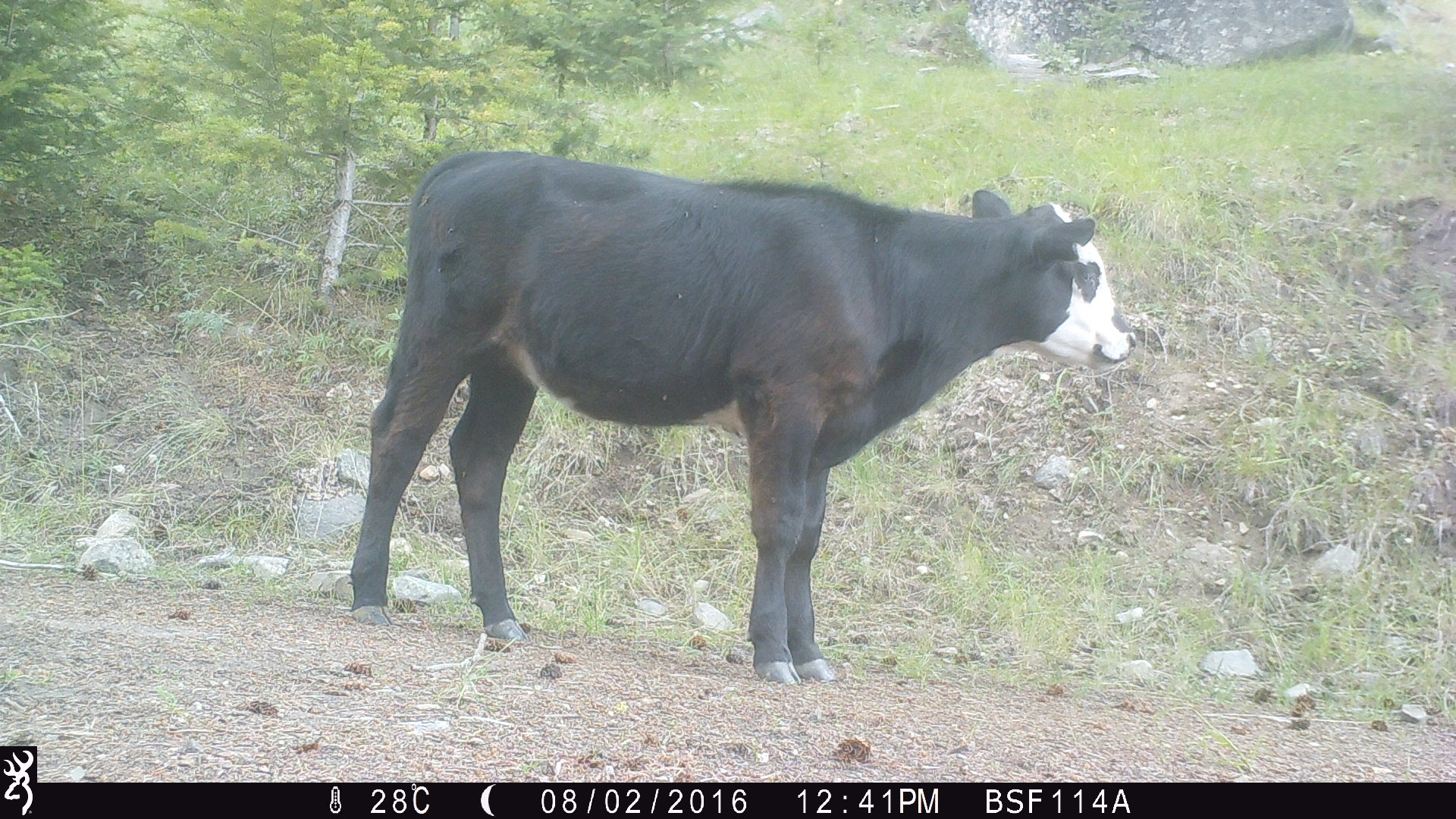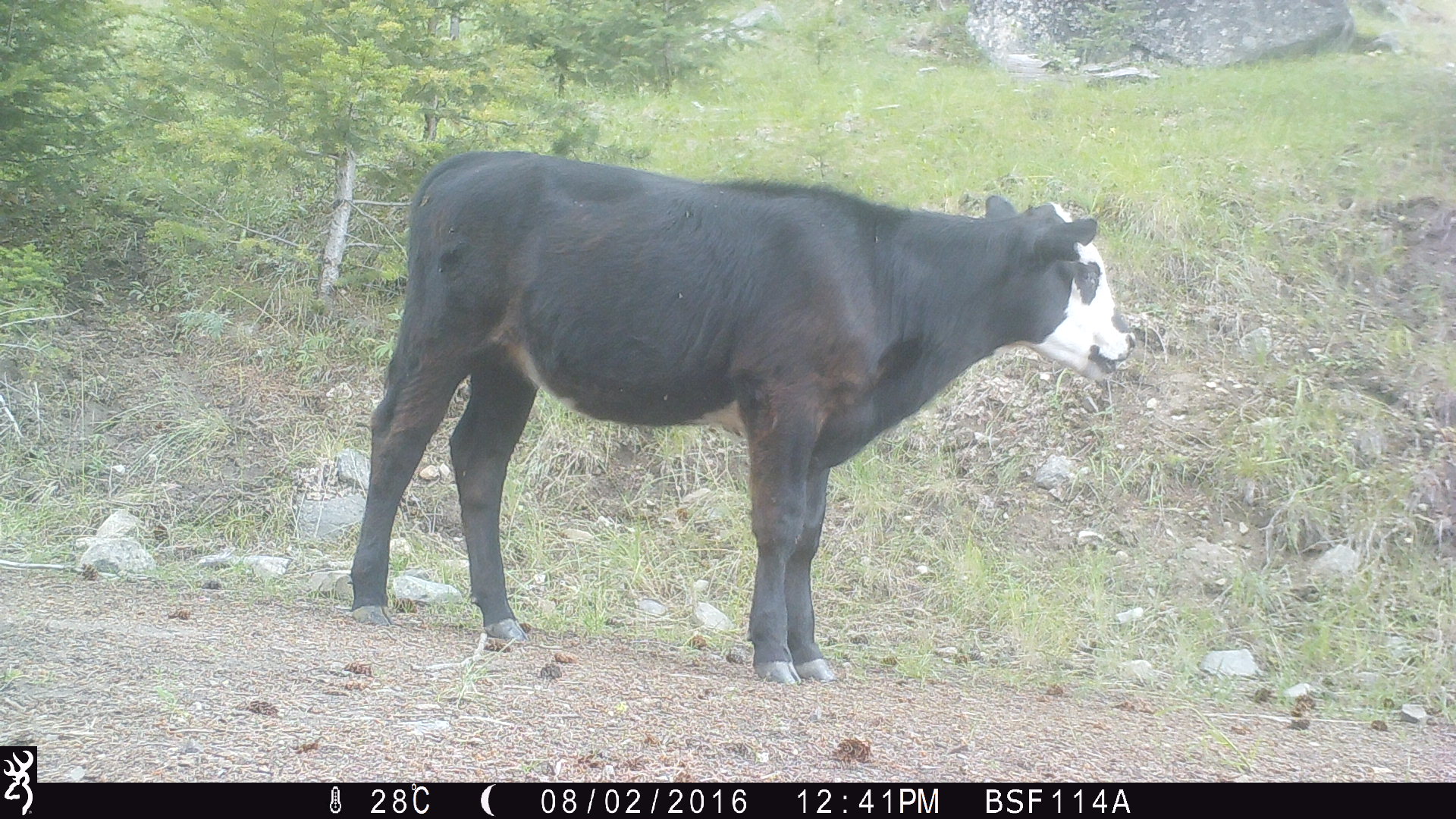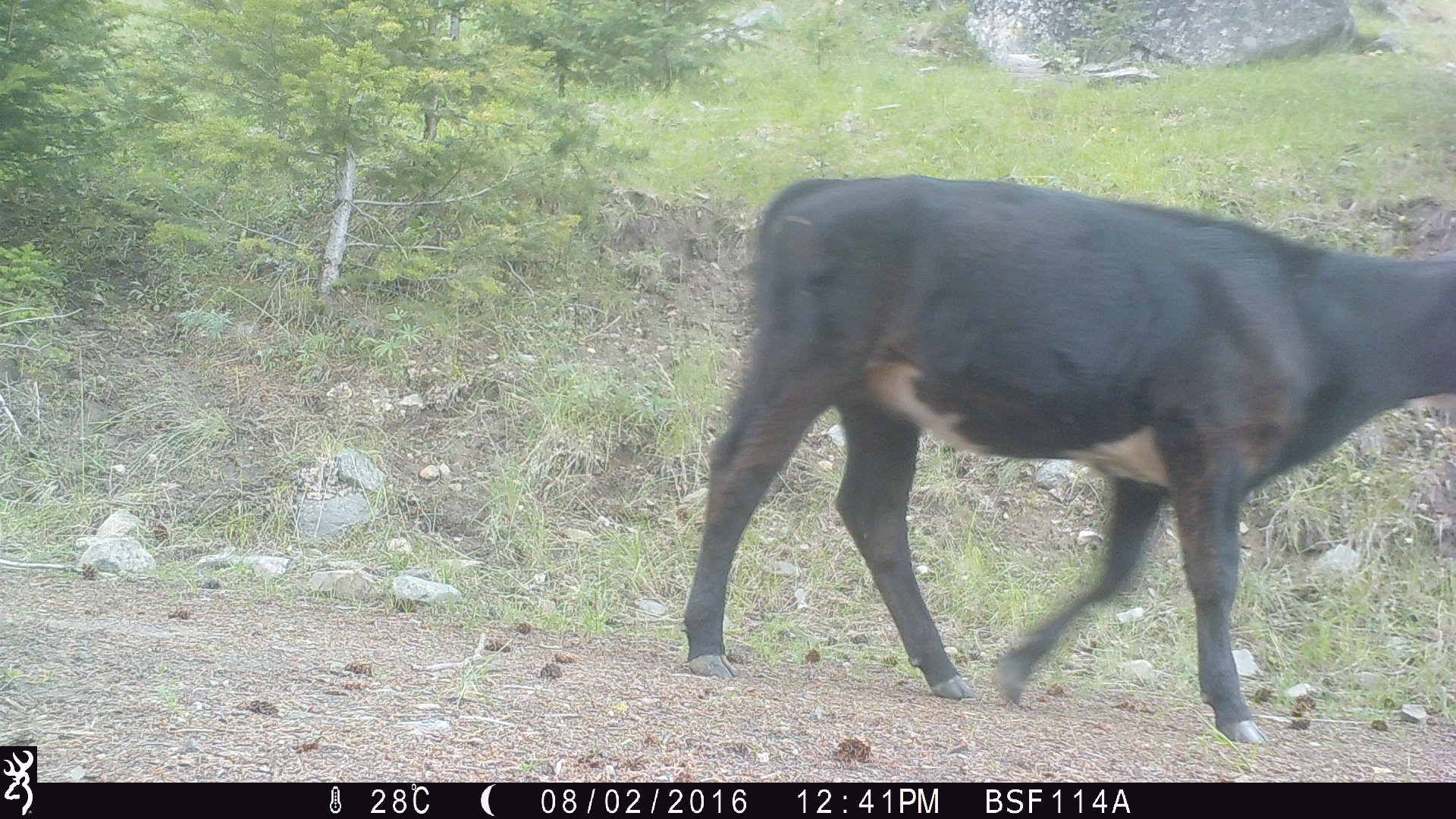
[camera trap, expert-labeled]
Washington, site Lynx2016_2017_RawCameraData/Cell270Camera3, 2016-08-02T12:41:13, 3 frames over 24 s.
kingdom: Animalia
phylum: Chordata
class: Mammalia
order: Artiodactyla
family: Bovidae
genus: Bos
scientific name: Bos taurus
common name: domestic cattle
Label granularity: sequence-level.